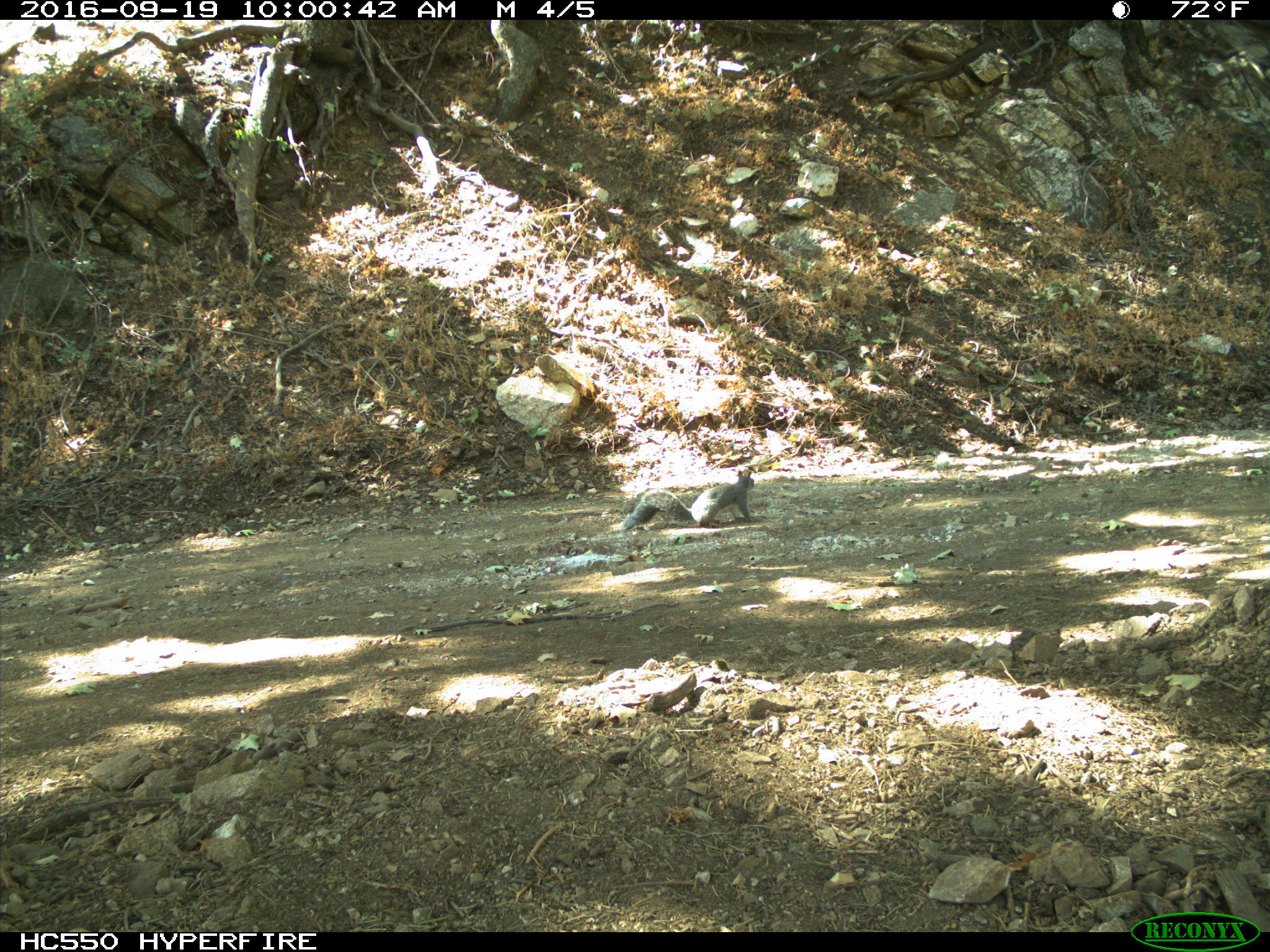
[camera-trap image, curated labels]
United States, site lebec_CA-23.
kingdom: Animalia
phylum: Chordata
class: Mammalia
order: Rodentia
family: Sciuridae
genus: Sciurus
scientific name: Sciurus carolinensis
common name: eastern gray squirrel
Sciurus carolinensis (eastern gray squirrel).